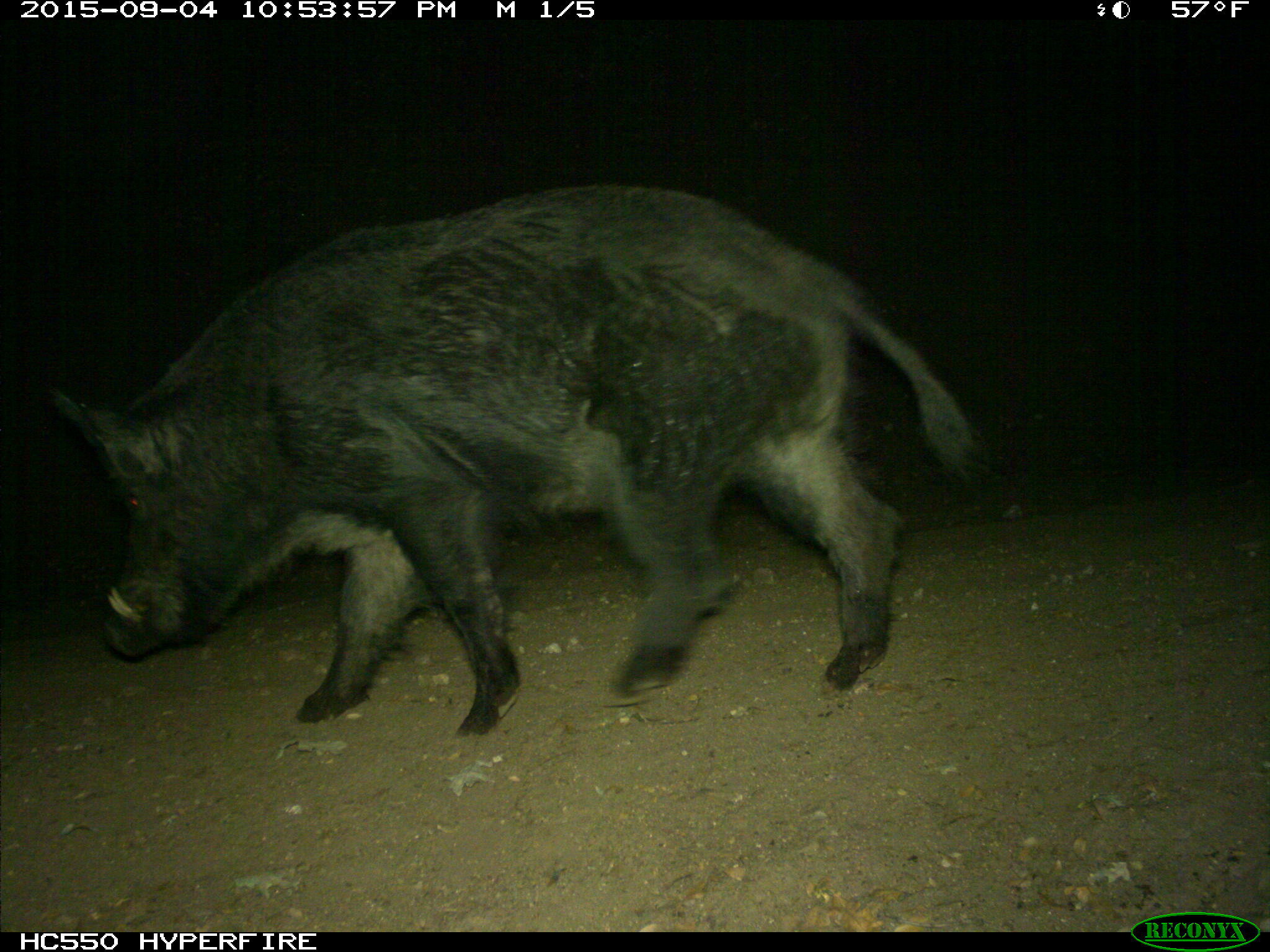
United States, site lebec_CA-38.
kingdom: Animalia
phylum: Chordata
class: Mammalia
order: Artiodactyla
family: Suidae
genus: Sus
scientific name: Sus scrofa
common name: wild boar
Sus scrofa (wild boar).